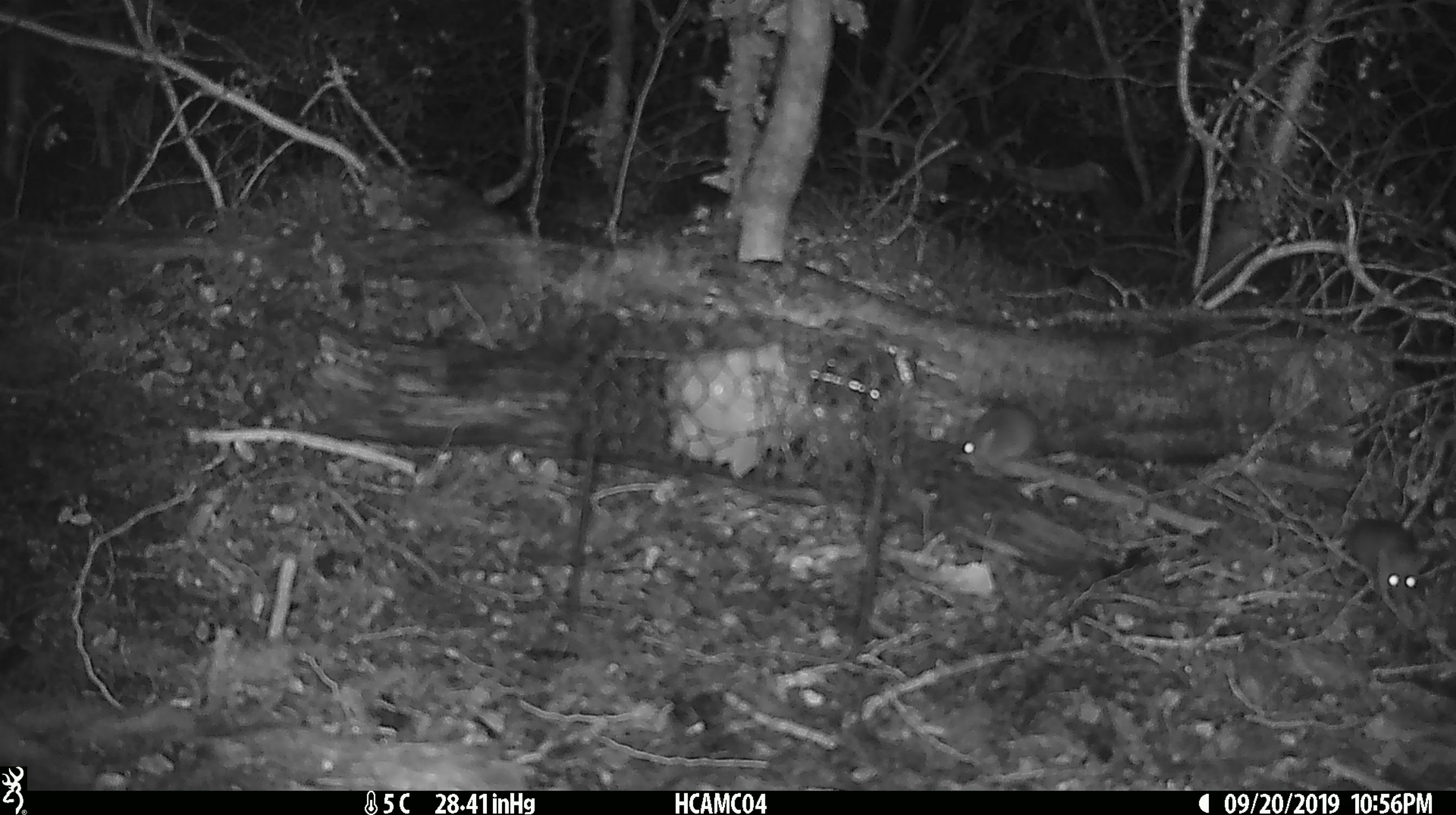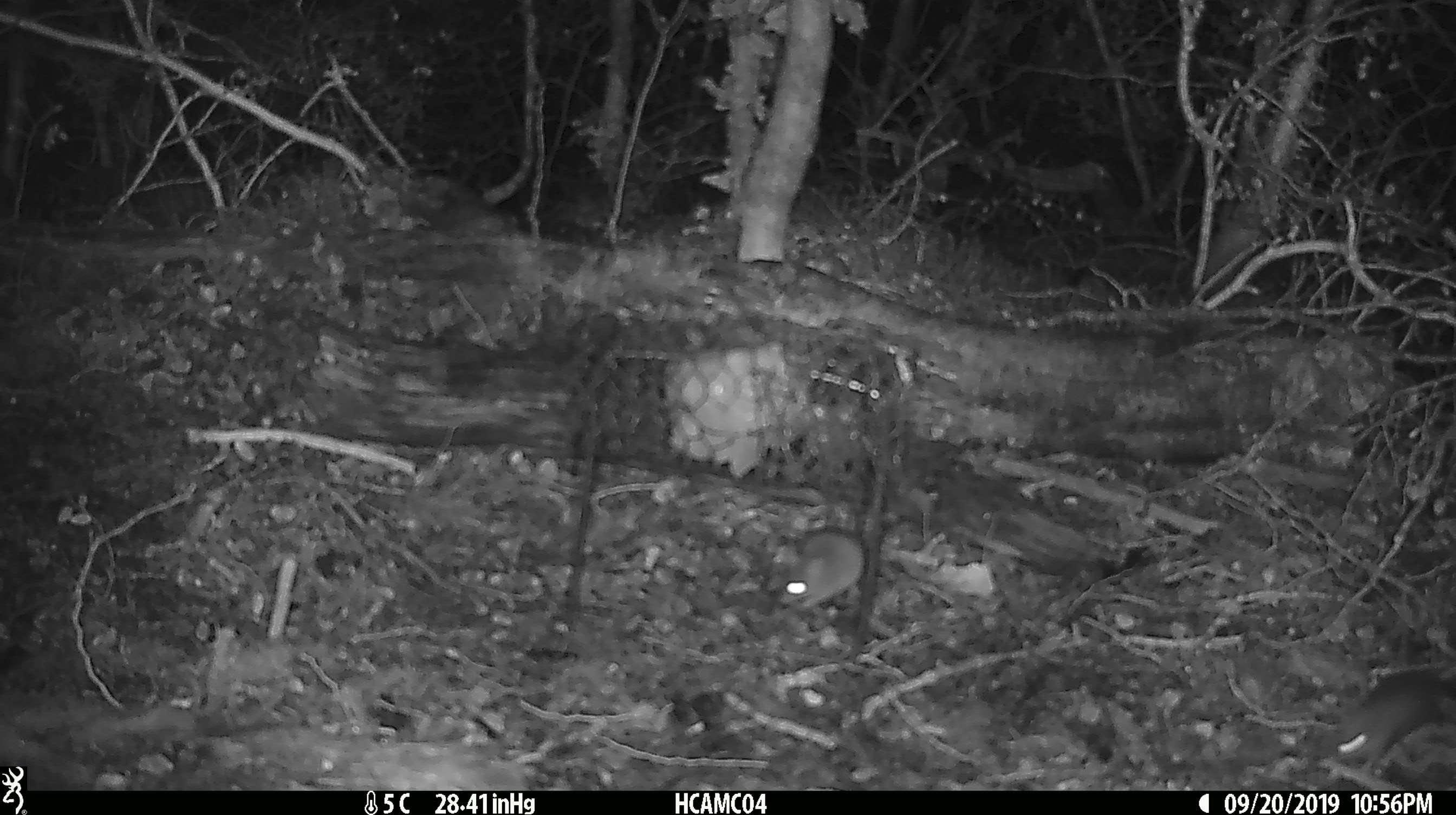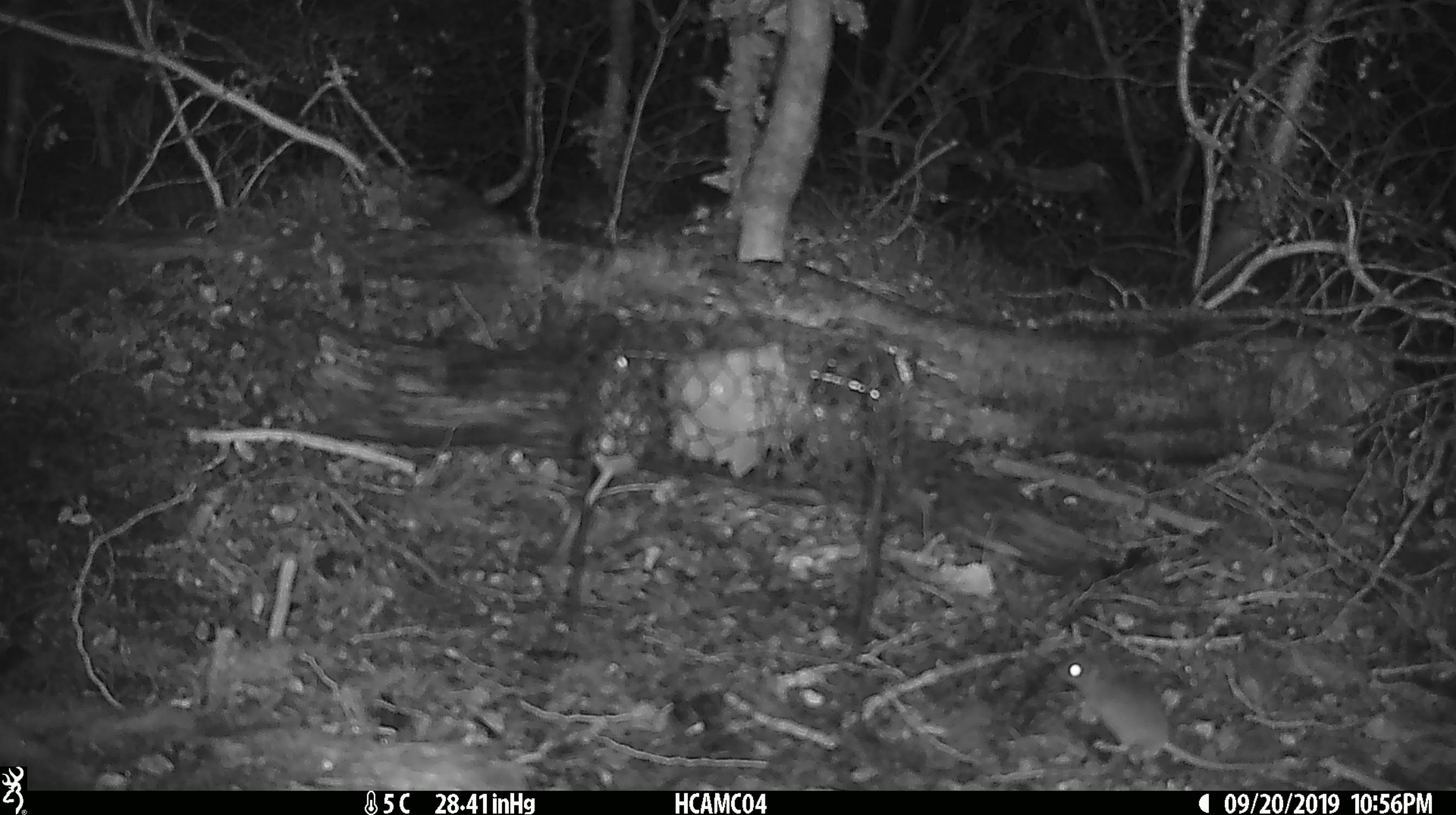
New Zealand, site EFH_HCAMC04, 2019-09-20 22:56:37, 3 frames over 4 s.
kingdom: Animalia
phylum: Chordata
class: Mammalia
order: Rodentia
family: Muridae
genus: Mus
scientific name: Mus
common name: mouse